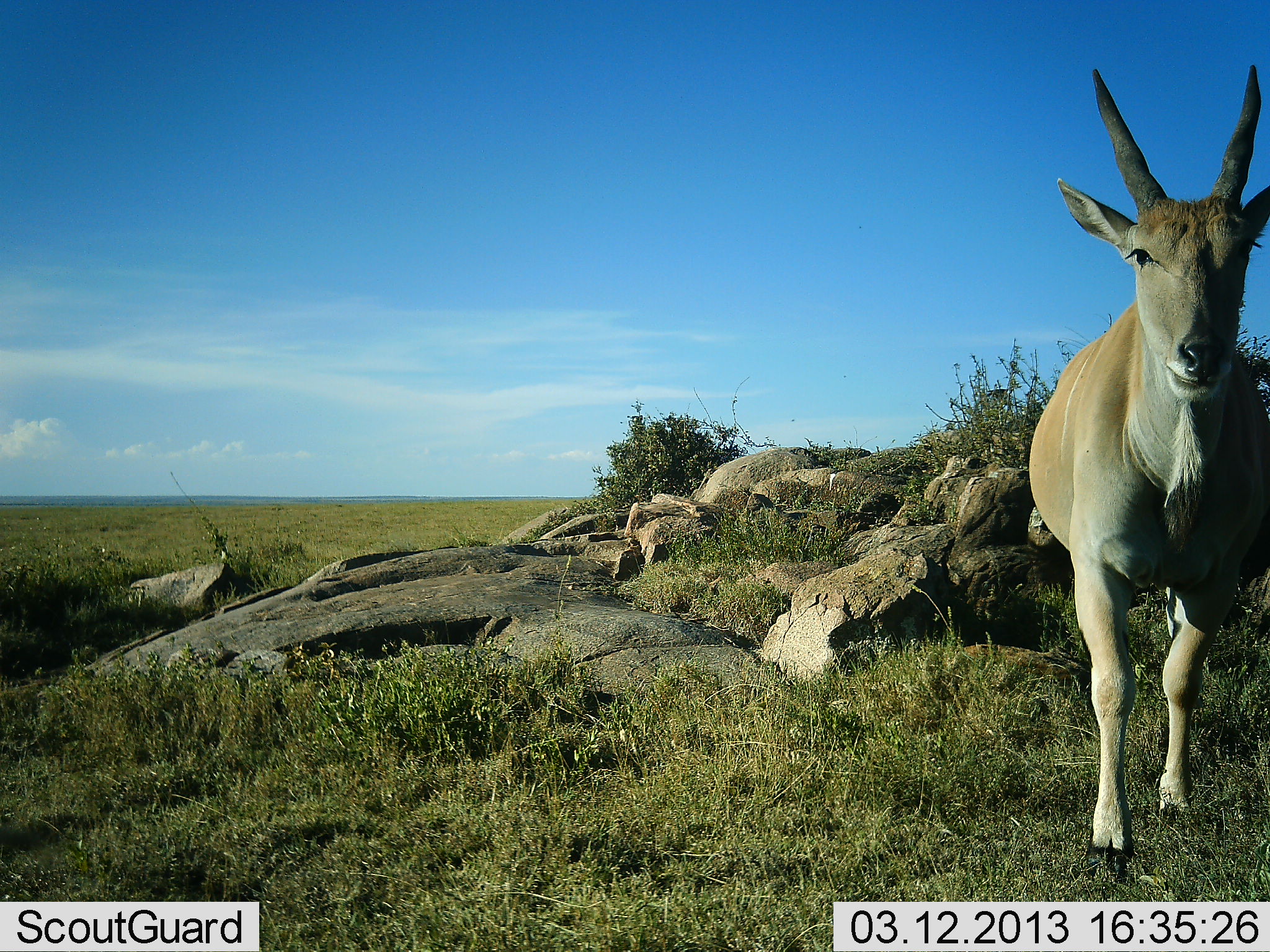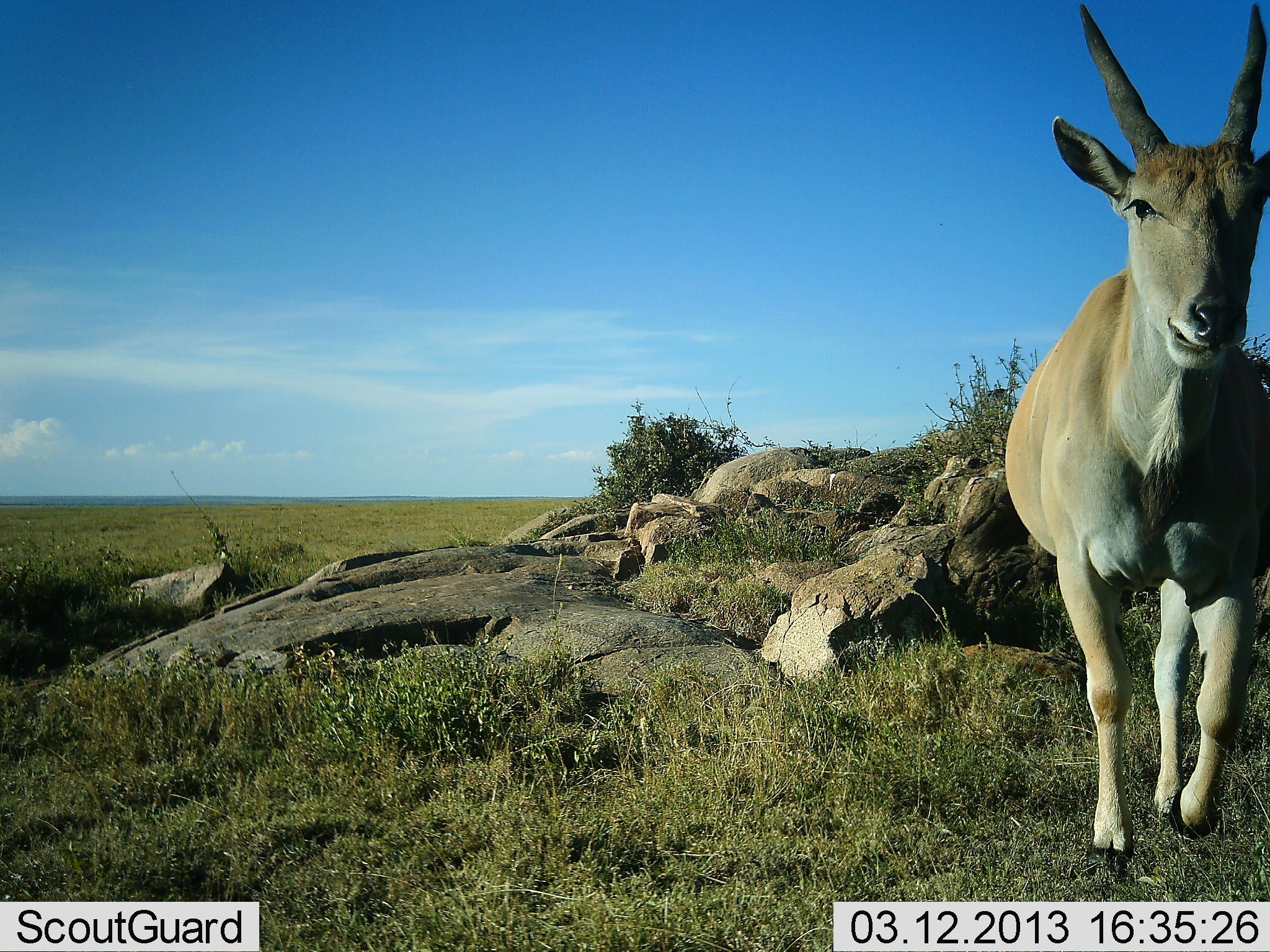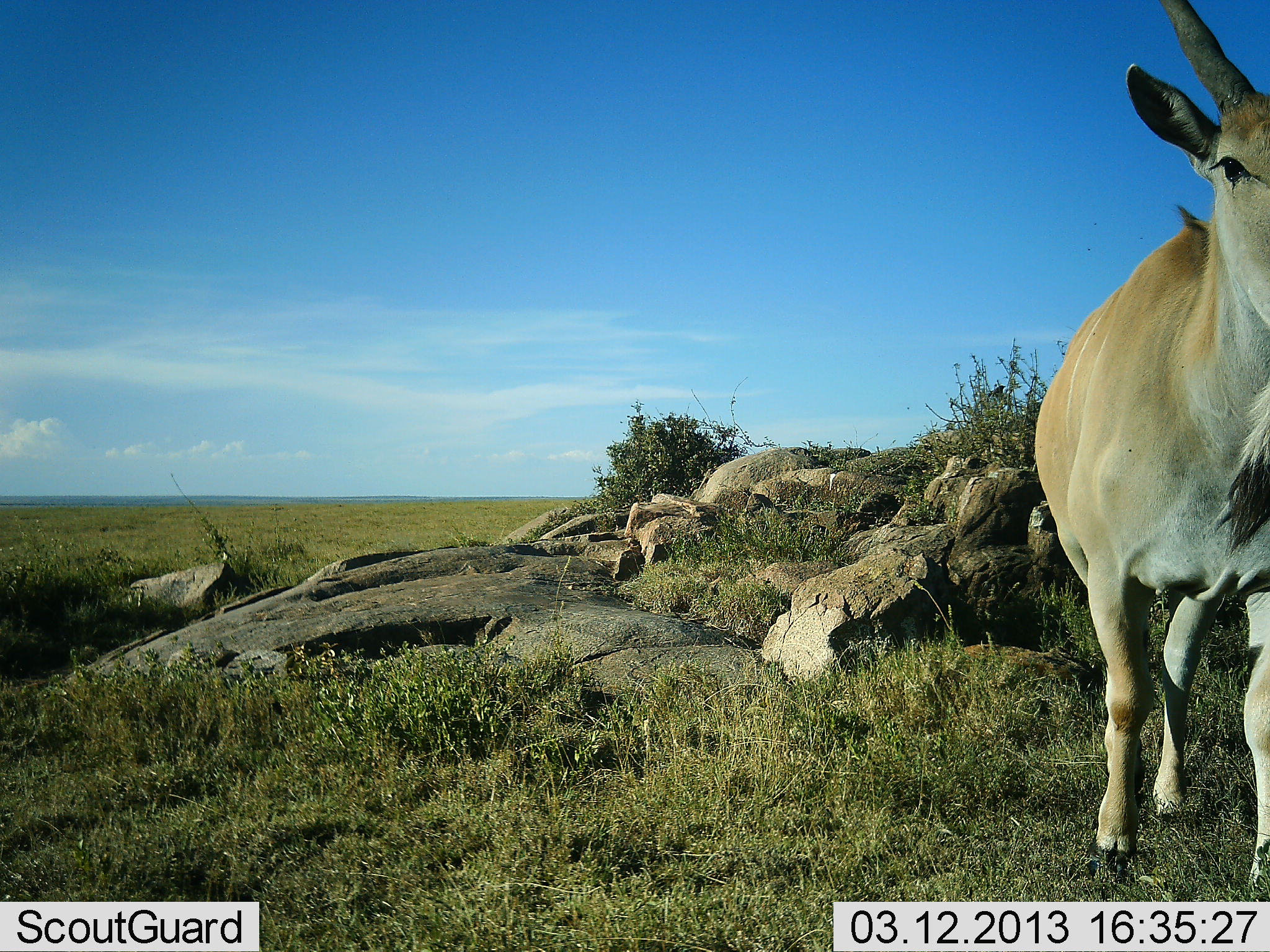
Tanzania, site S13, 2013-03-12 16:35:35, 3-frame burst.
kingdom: Animalia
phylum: Chordata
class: Mammalia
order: Artiodactyla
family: Bovidae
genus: Tragelaphus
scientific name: Tragelaphus oryx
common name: eland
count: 1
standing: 11%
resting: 0%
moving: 89%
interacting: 4%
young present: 4%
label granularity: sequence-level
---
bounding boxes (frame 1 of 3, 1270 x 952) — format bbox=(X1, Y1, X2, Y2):
animal: bbox=(1024, 63, 1269, 887)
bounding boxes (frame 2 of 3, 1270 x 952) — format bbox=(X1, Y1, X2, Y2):
animal: bbox=(1000, 0, 1270, 872)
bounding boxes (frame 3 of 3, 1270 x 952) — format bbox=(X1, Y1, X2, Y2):
animal: bbox=(1031, 0, 1270, 902)